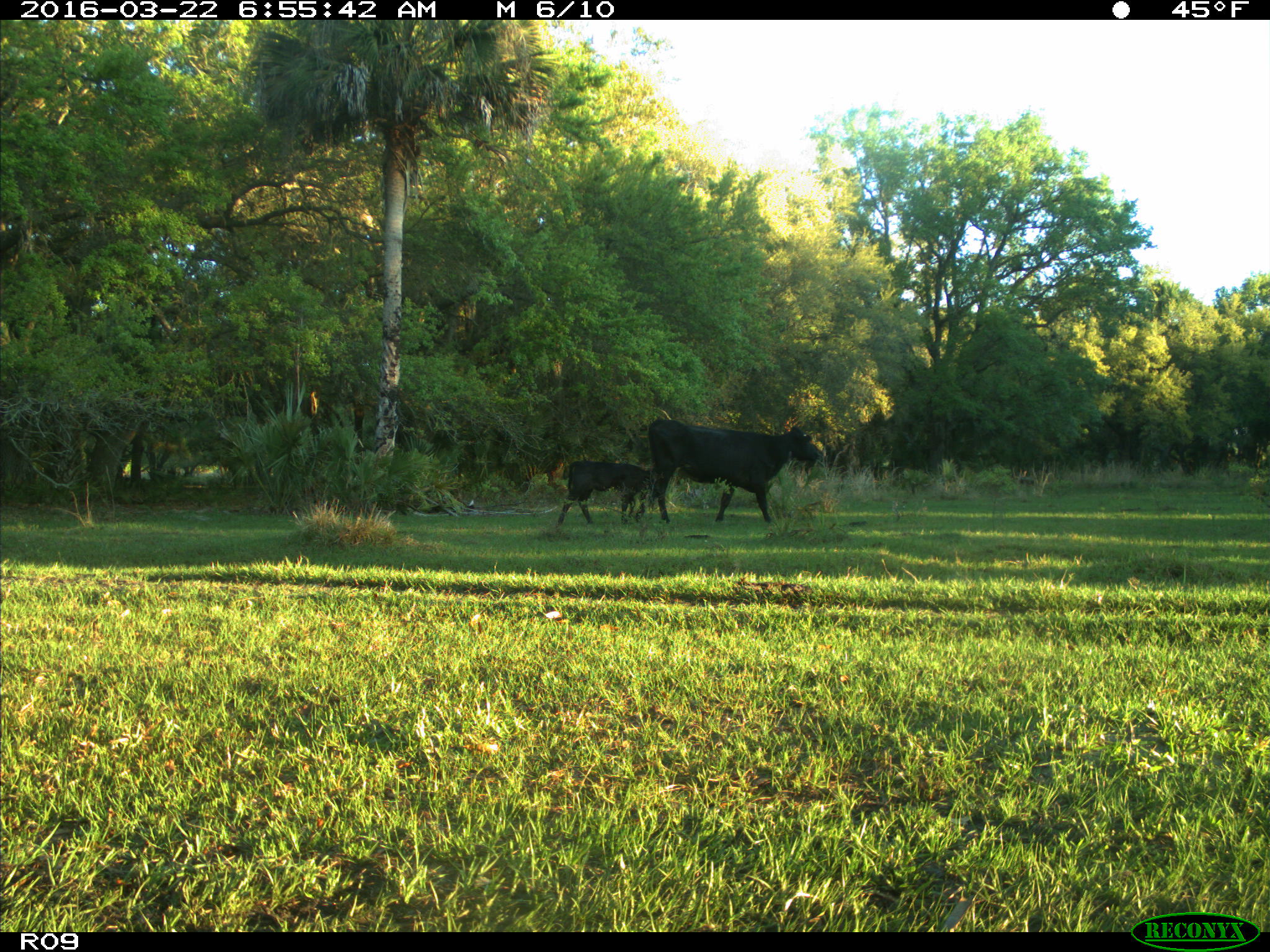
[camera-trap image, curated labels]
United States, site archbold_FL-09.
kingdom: Animalia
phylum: Chordata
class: Mammalia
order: Artiodactyla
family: Bovidae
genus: Bos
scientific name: Bos taurus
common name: domestic cow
Bos taurus (domestic cow).